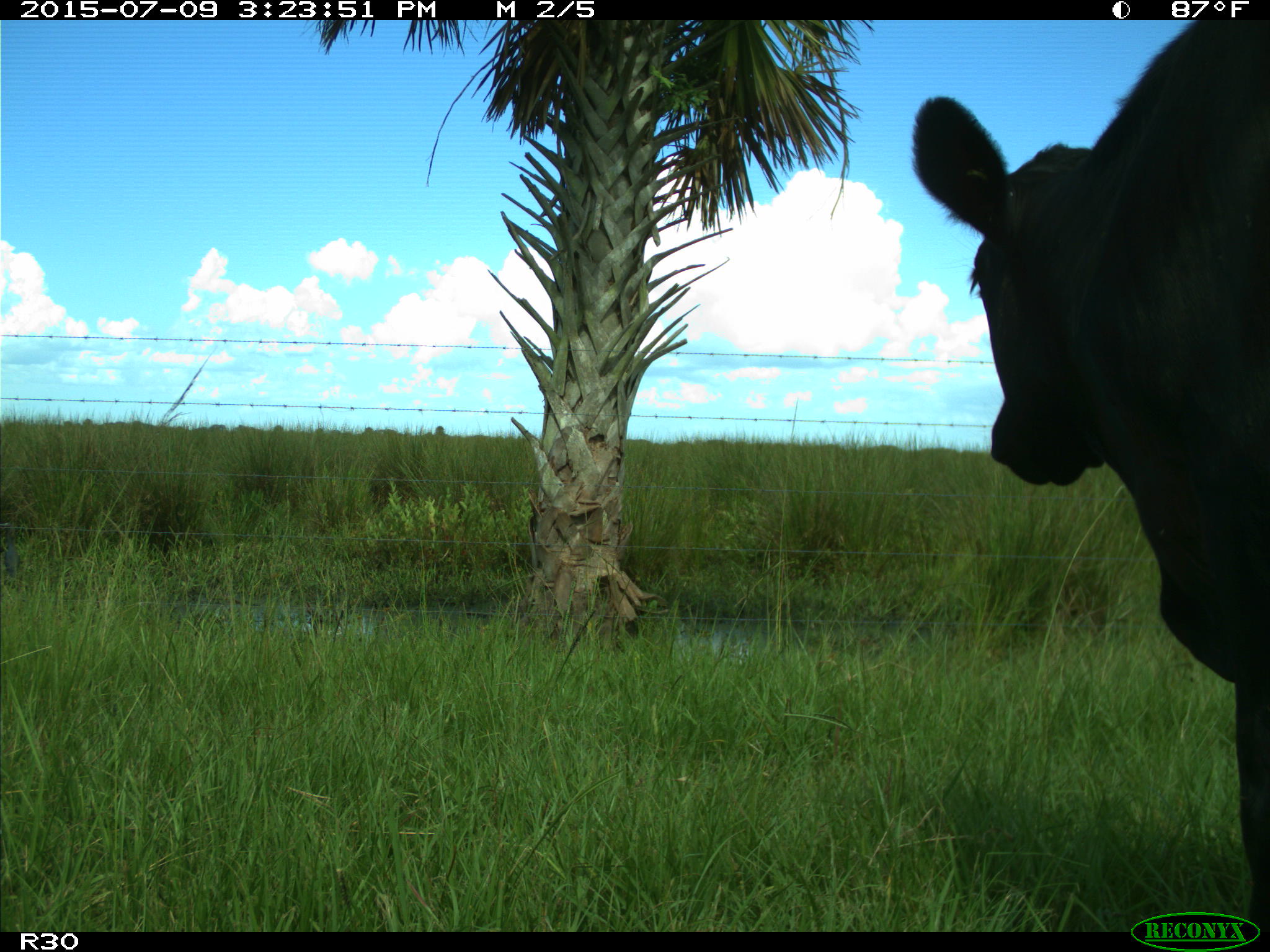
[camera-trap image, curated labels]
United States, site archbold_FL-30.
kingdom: Animalia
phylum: Chordata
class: Mammalia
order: Artiodactyla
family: Bovidae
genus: Bos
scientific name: Bos taurus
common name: domestic cow